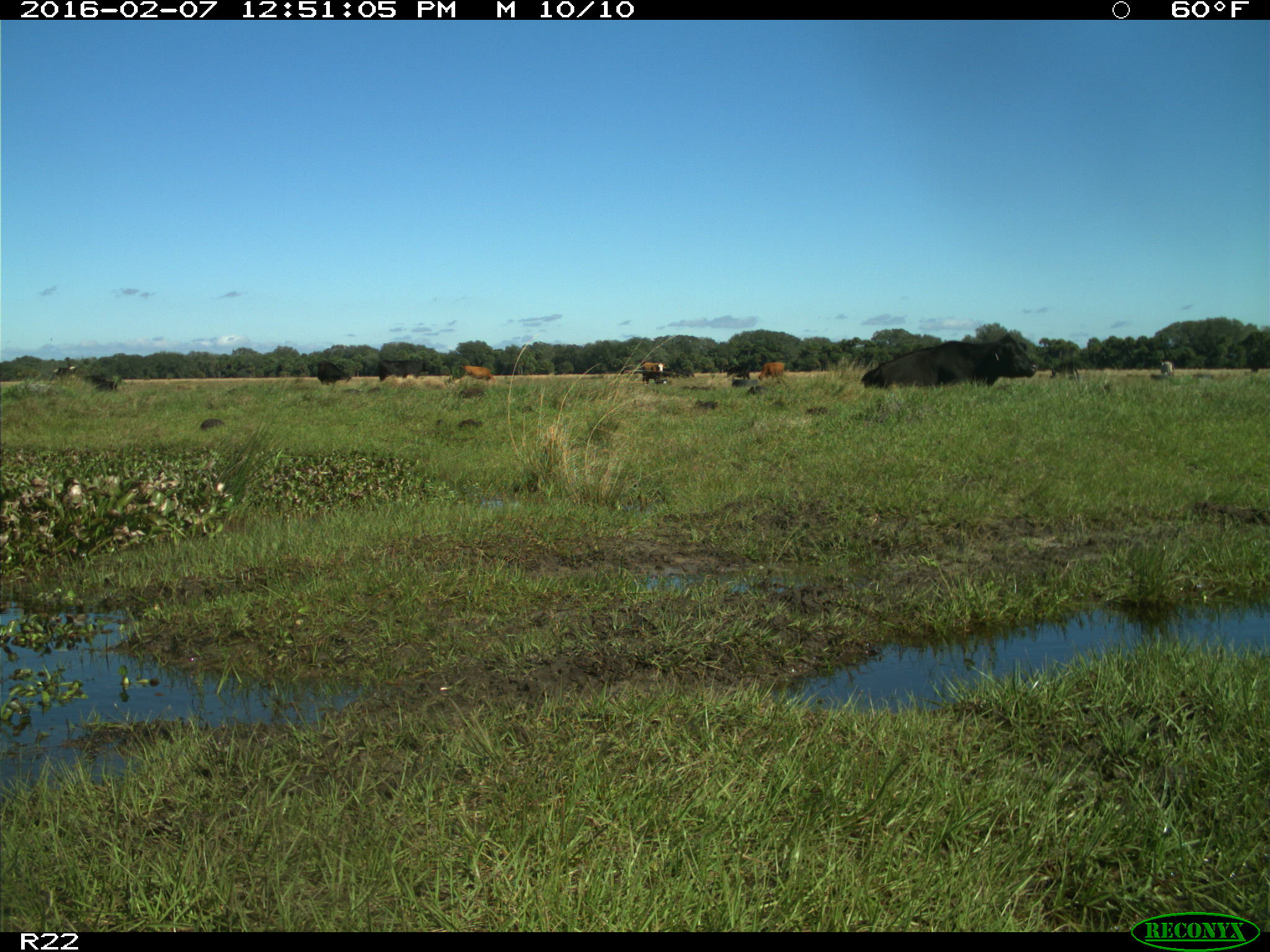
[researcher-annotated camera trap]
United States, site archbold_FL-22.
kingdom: Animalia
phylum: Chordata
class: Mammalia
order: Artiodactyla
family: Bovidae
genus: Bos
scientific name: Bos taurus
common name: domestic cow